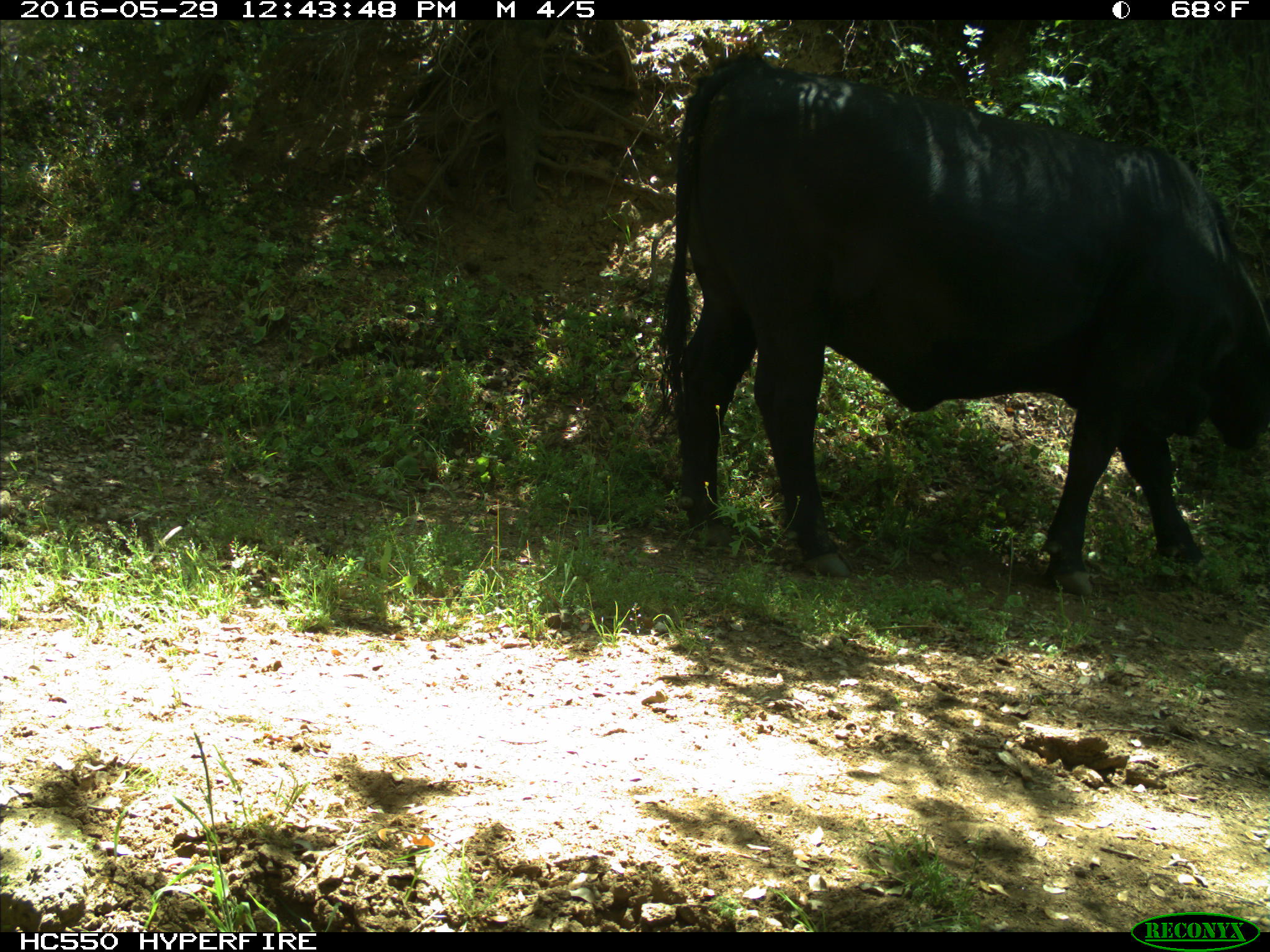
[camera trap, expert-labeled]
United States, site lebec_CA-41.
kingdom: Animalia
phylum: Chordata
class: Mammalia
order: Artiodactyla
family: Bovidae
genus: Bos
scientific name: Bos taurus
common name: domestic cow